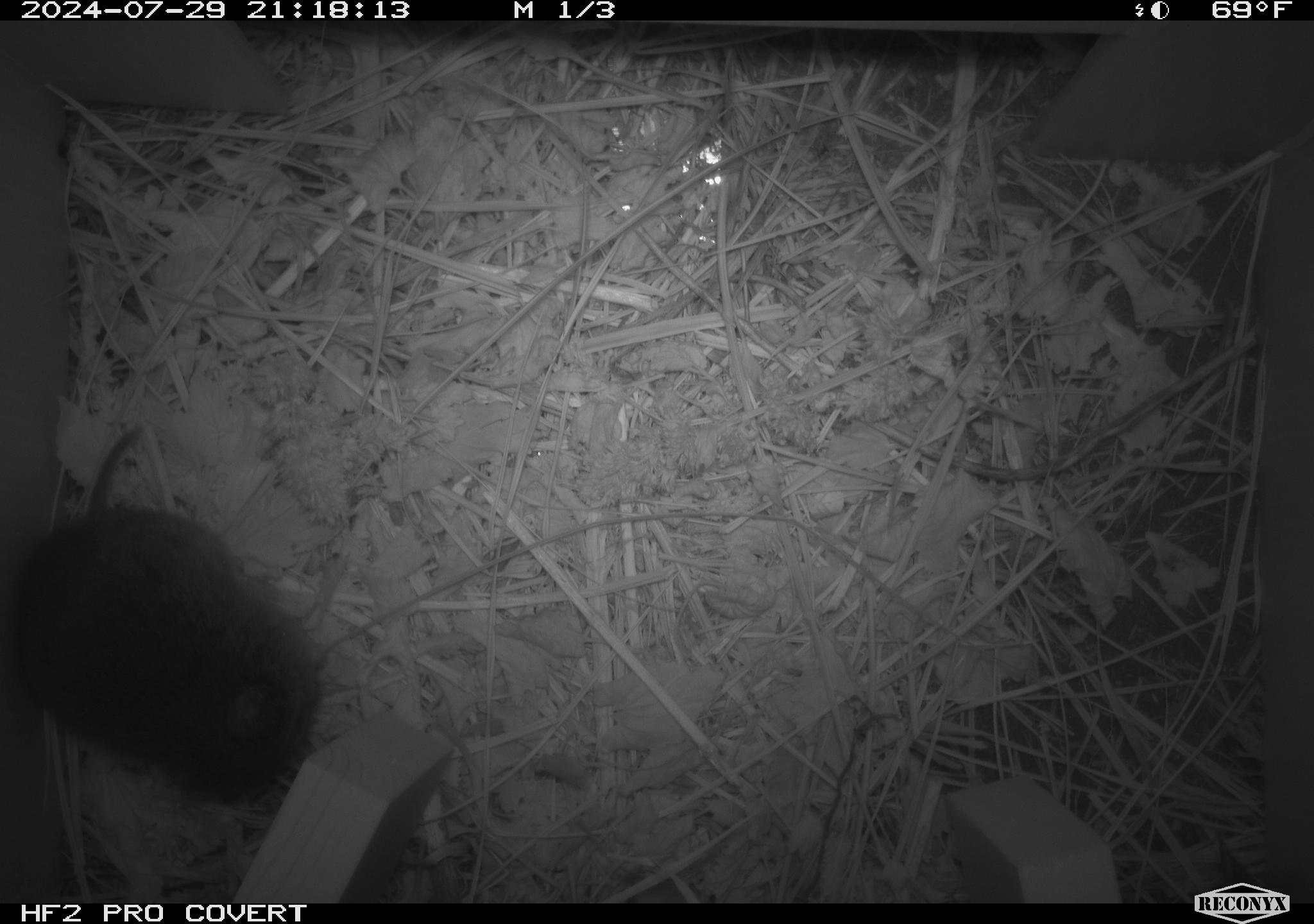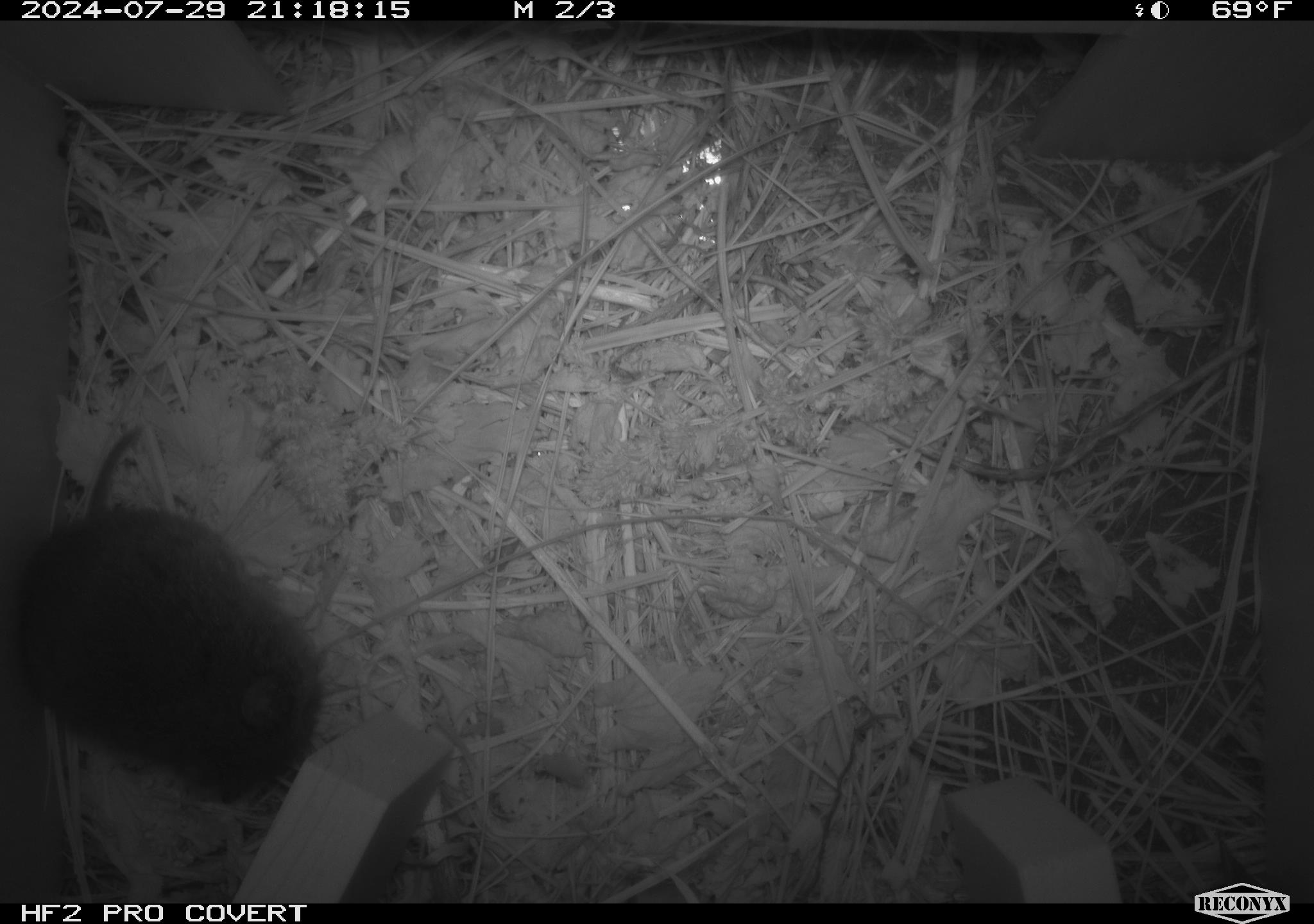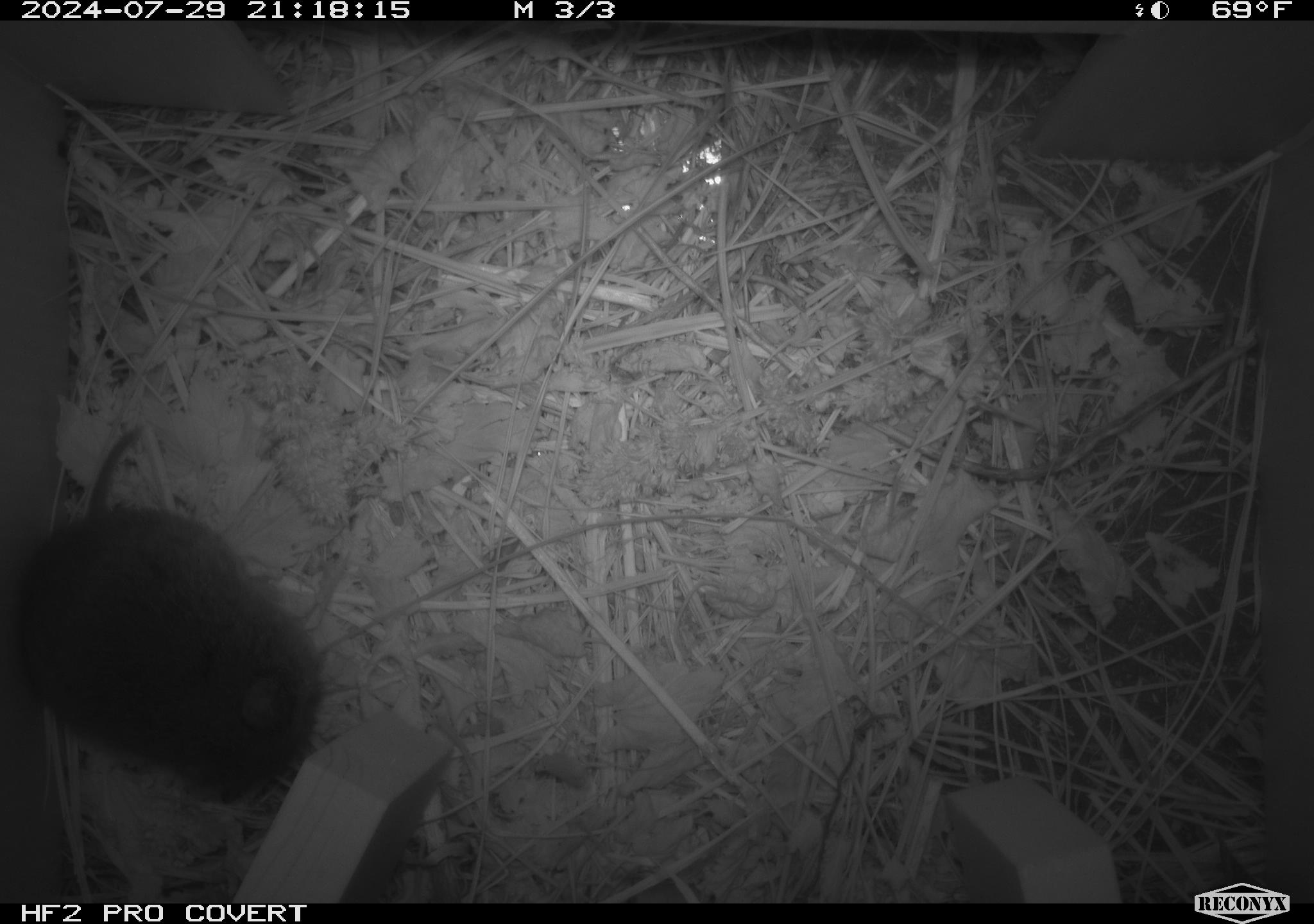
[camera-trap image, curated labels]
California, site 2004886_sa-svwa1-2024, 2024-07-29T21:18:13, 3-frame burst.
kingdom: Animalia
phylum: Chordata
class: Mammalia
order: Rodentia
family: Cricetidae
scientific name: Arvicolinae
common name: voles, lemmings, and muskrats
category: arvicolinae subfamily